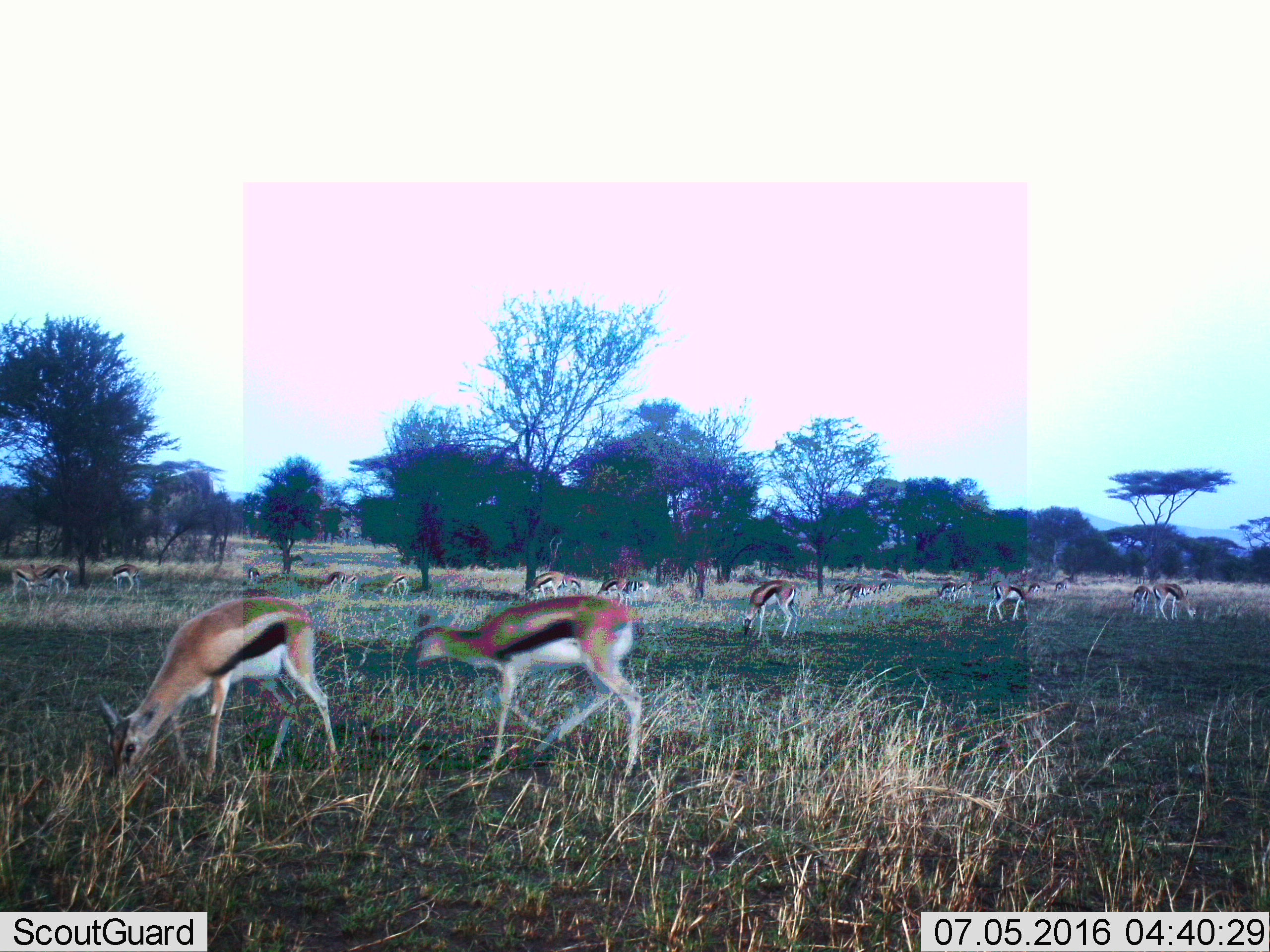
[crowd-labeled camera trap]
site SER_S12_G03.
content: unidentified animal